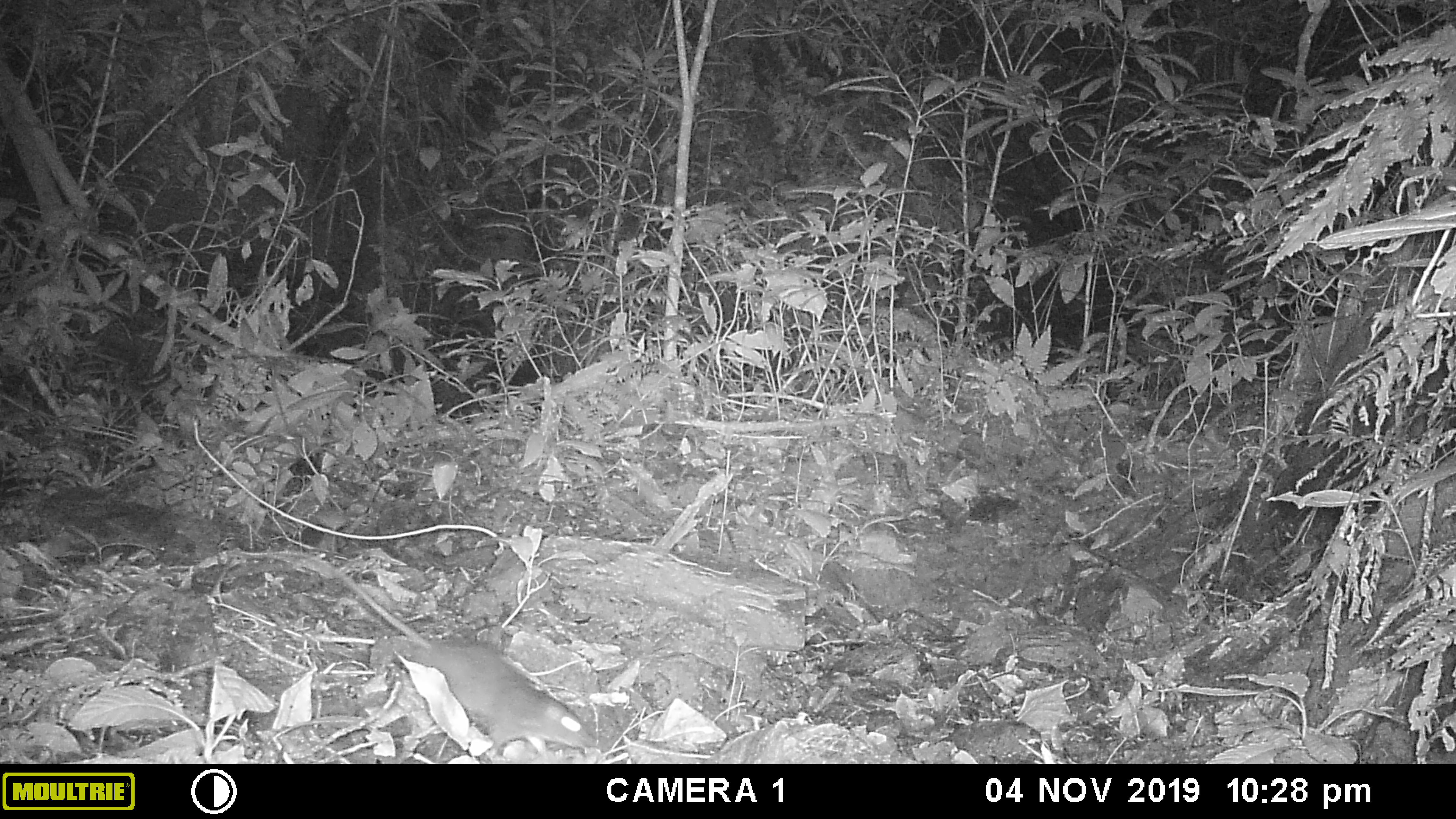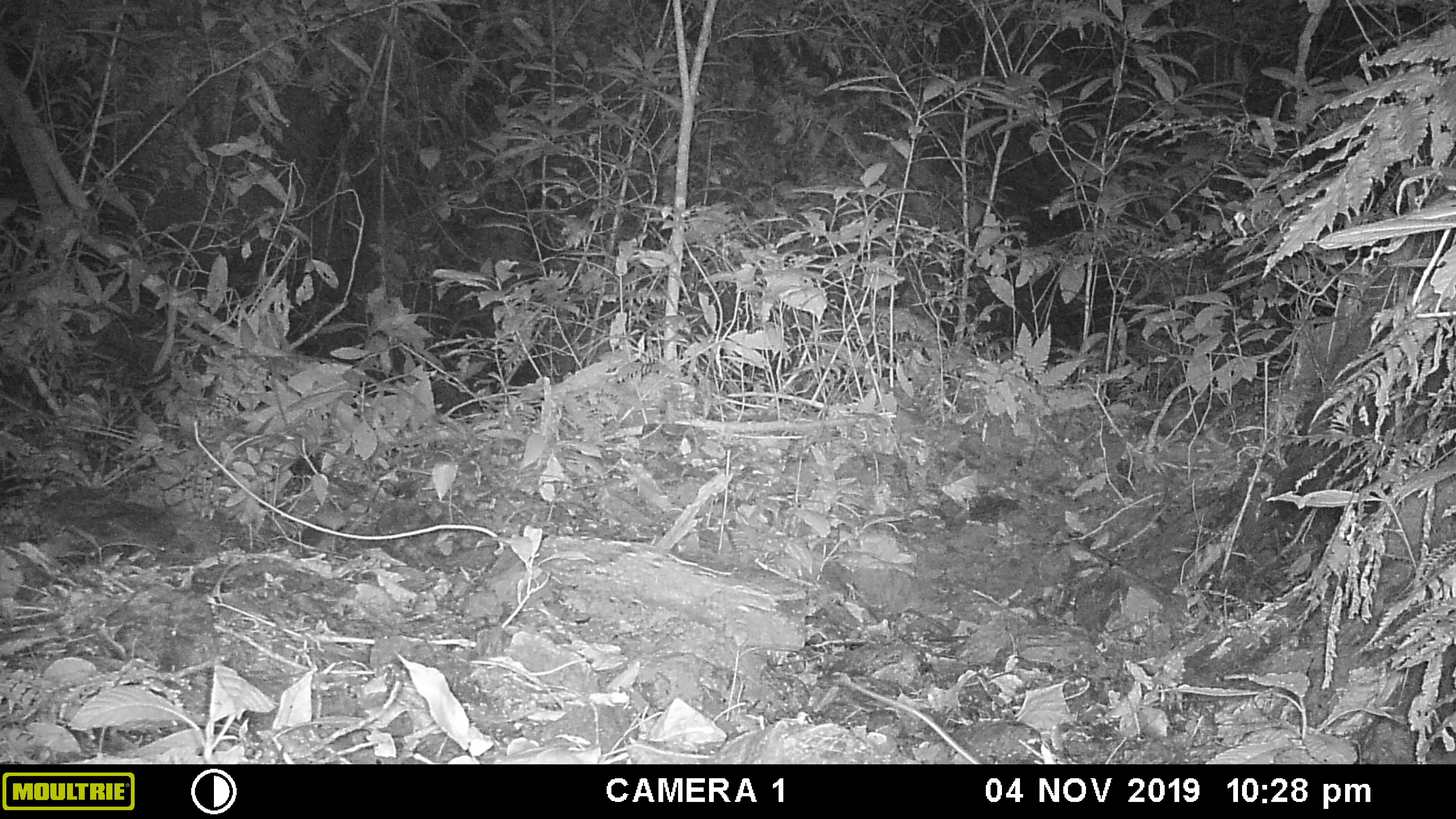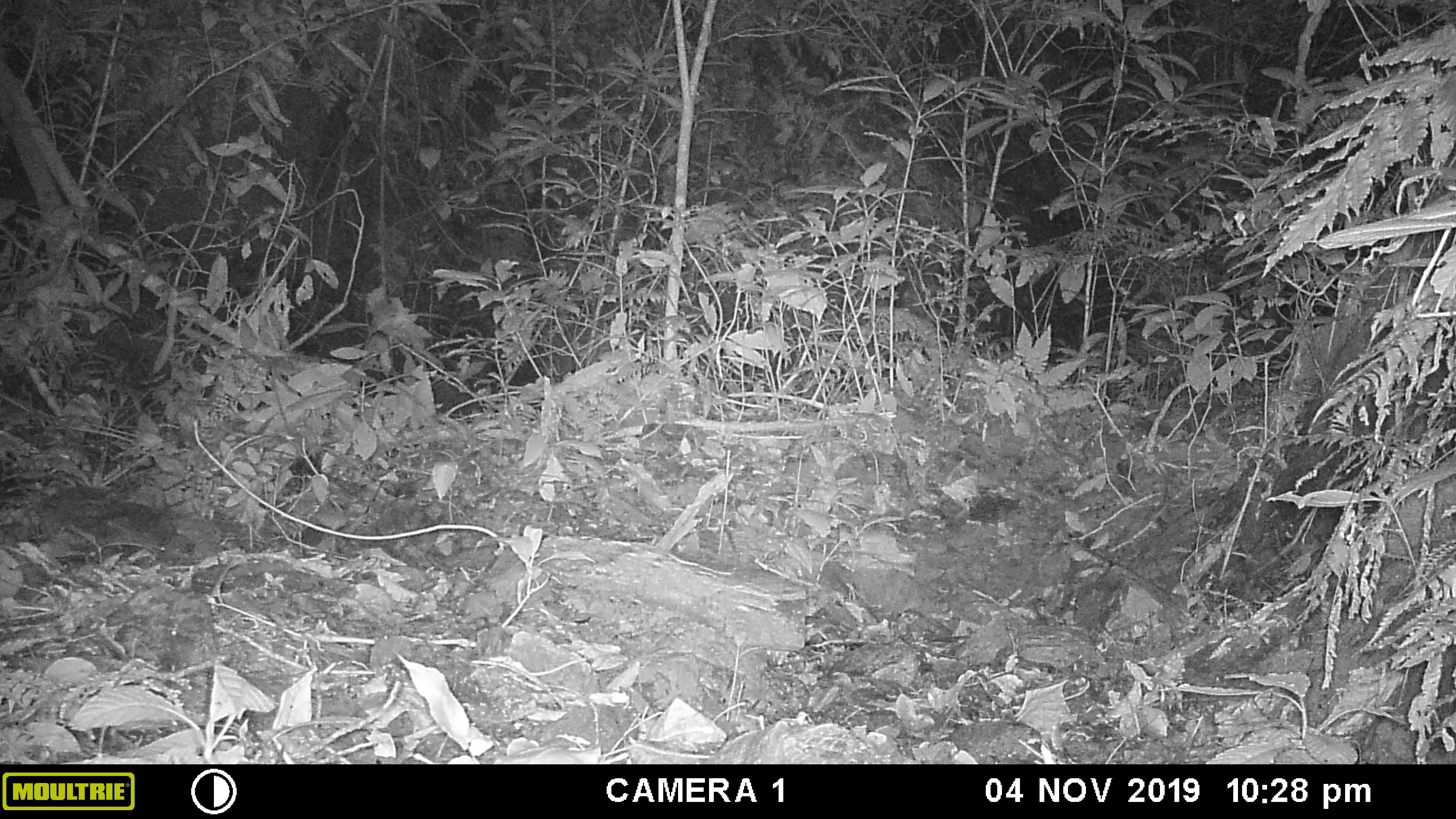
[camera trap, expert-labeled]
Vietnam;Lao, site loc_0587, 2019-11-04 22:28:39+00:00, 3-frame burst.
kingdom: Animalia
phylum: Chordata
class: Mammalia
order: Rodentia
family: Muridae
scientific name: Muridae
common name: old-world mice and rats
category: unidentified murid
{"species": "unidentified murid (old-world mice and rats) (Muridae)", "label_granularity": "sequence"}